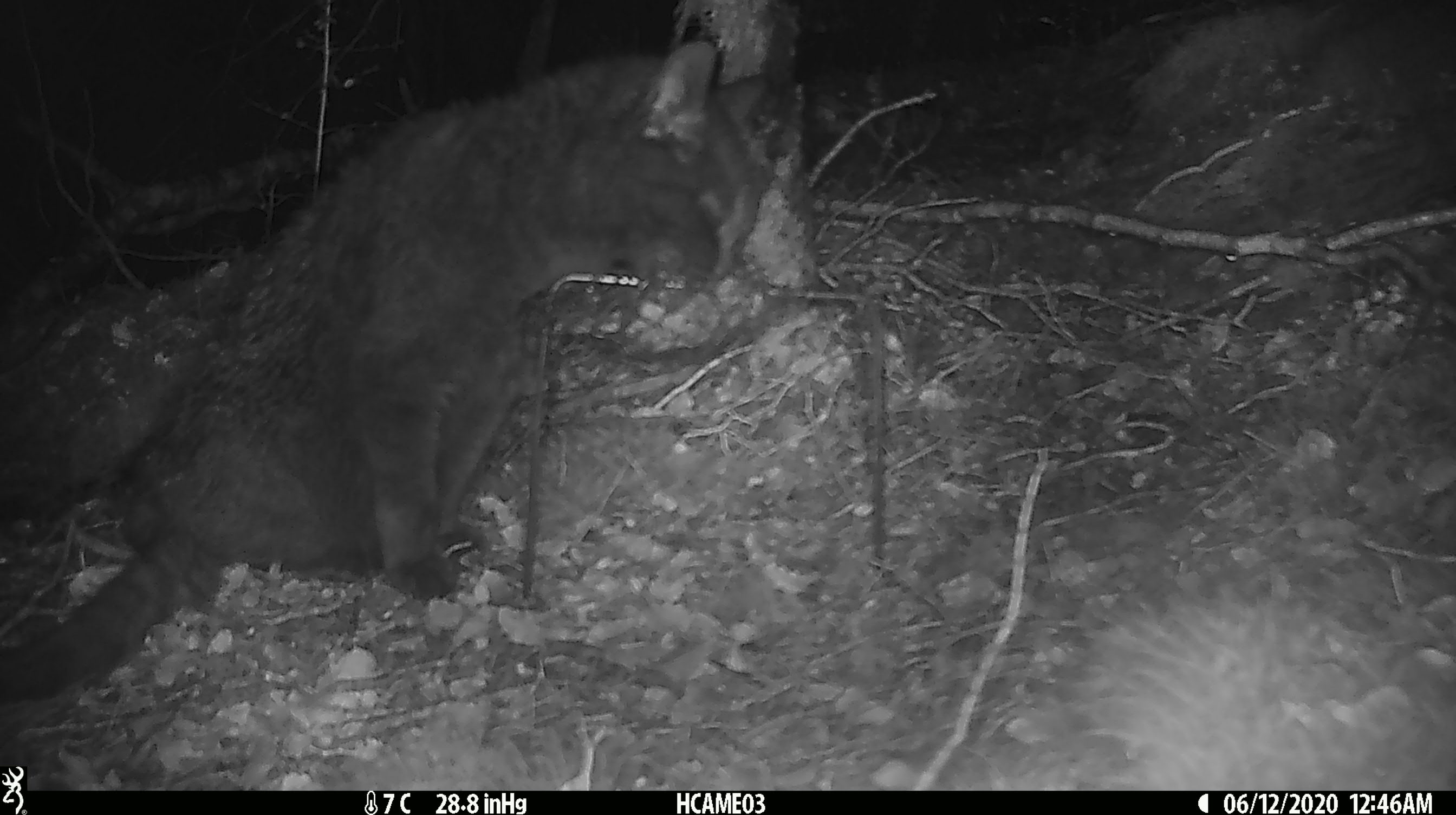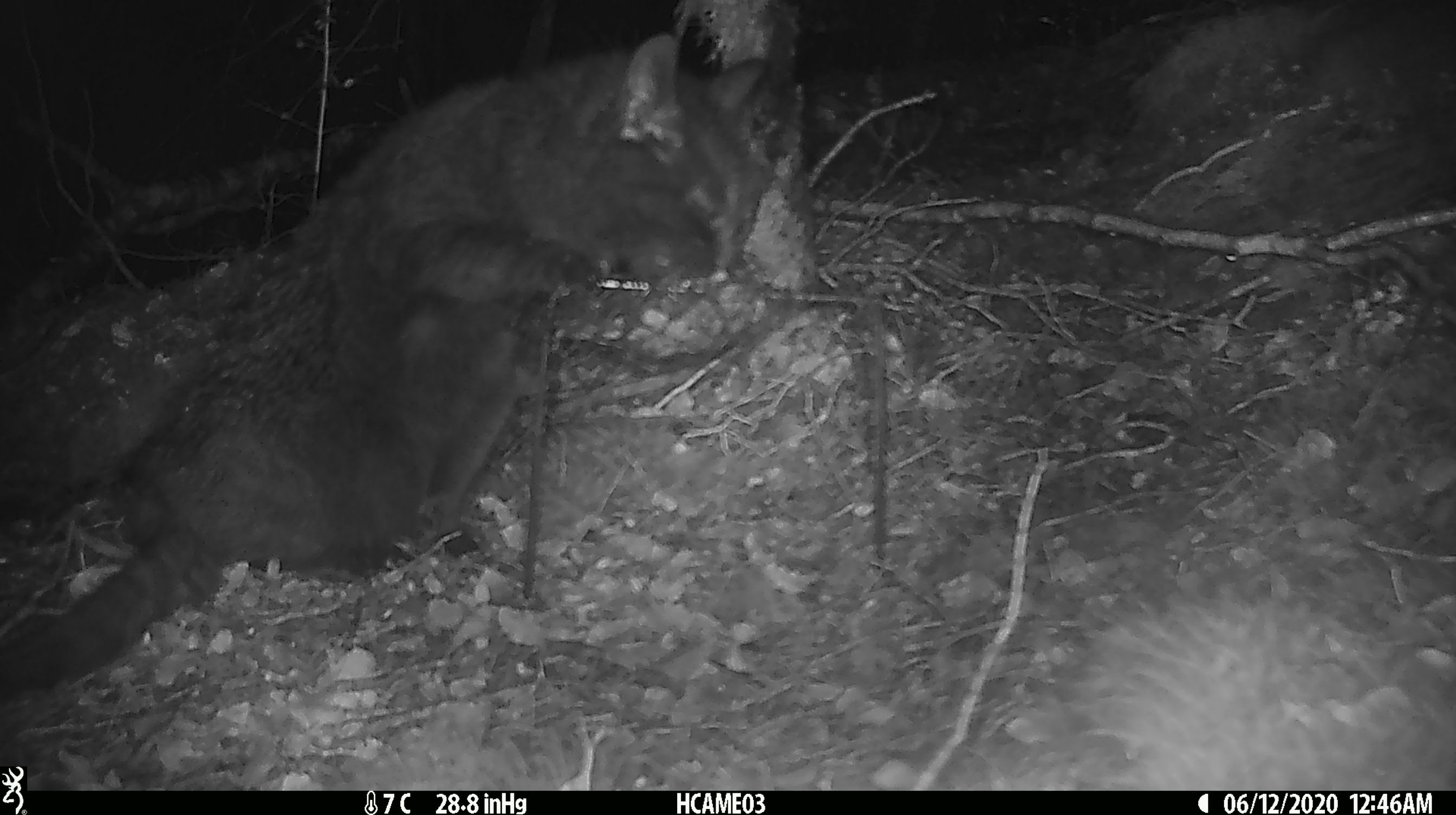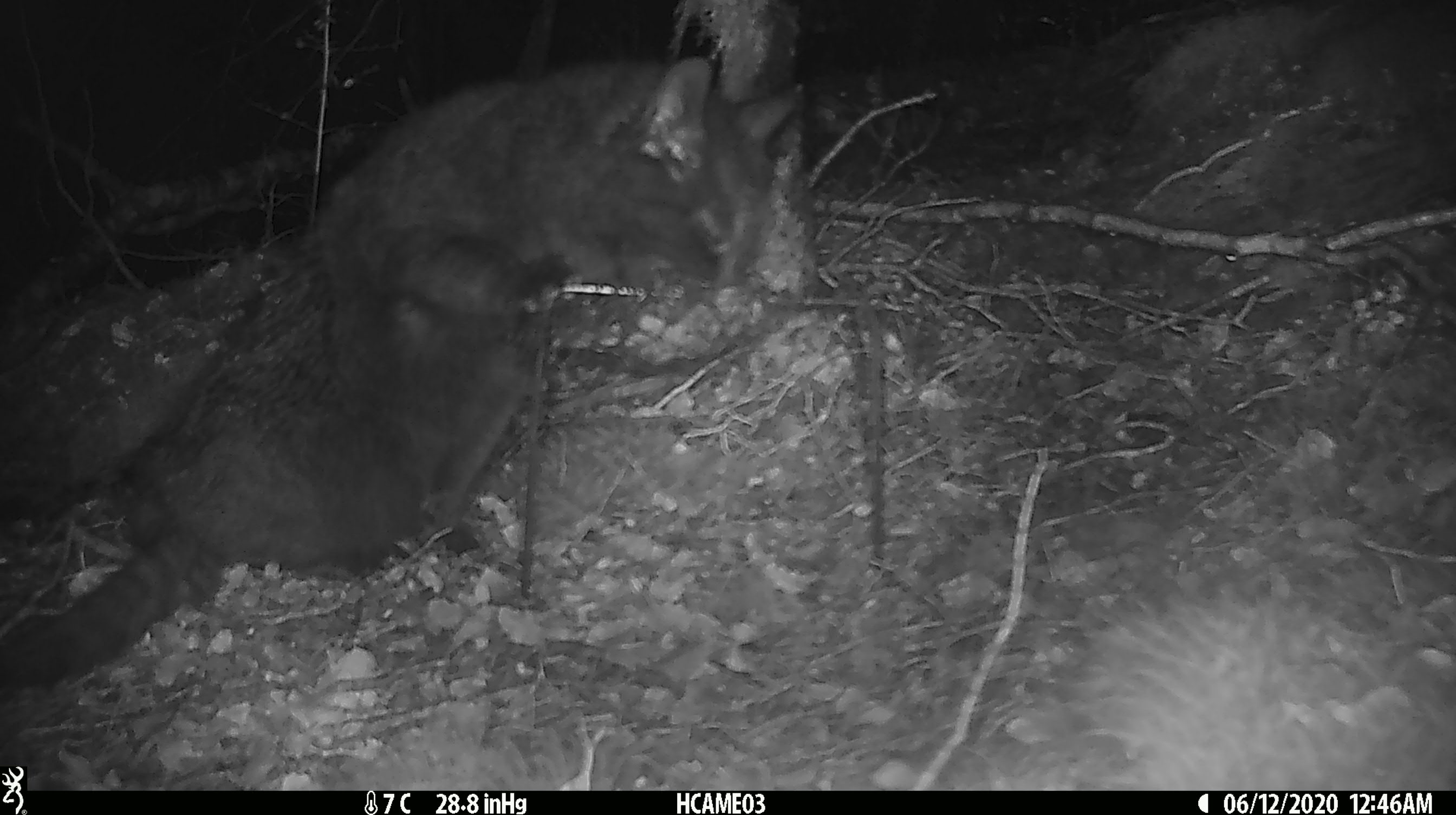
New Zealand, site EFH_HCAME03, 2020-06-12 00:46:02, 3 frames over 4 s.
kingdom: Animalia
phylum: Chordata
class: Mammalia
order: Carnivora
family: Felidae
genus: Felis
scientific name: Felis catus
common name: domestic cat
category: cat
Cat (domestic cat) (Felis catus).